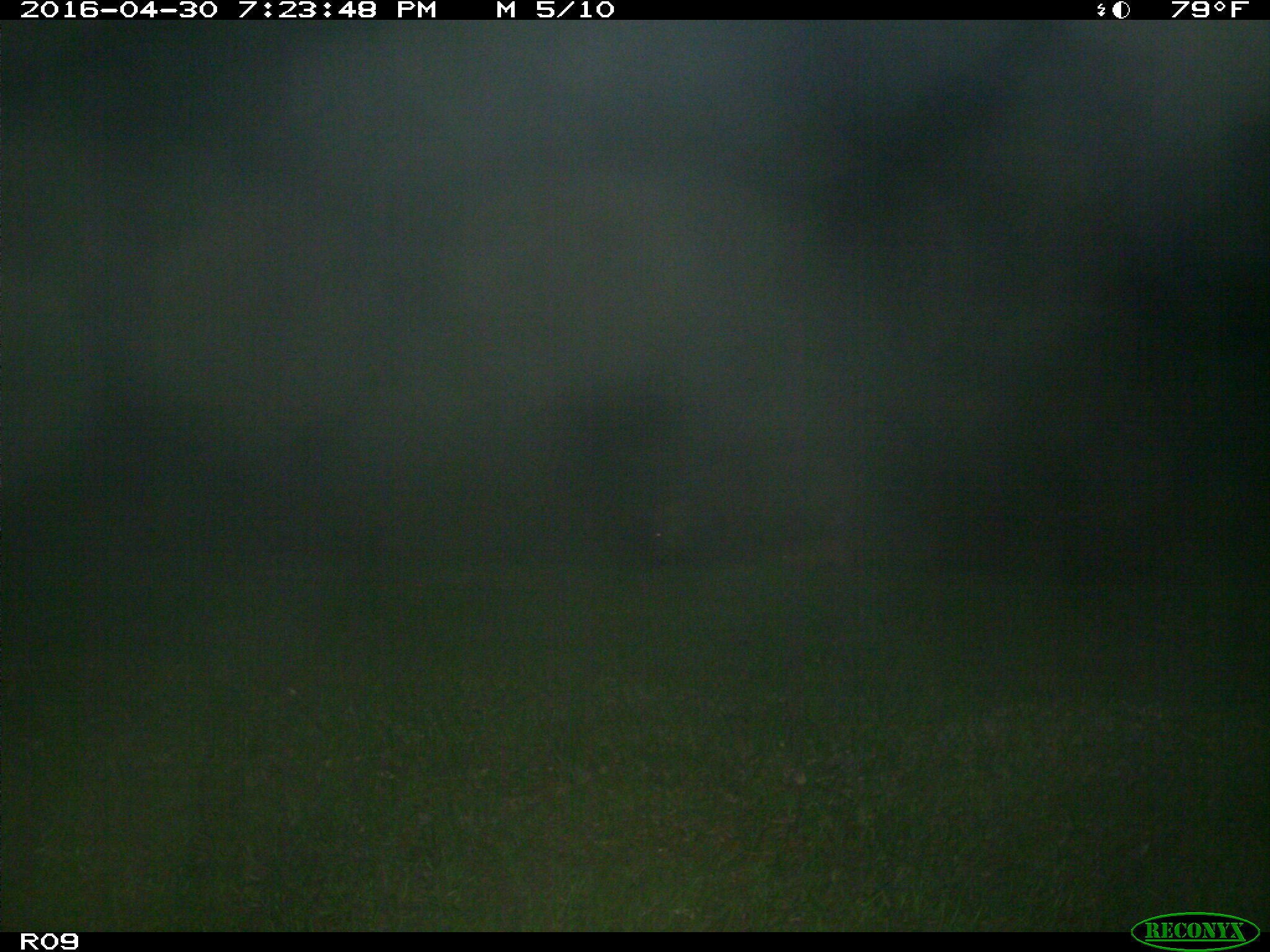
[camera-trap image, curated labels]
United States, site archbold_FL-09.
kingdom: Animalia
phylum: Chordata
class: Mammalia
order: Artiodactyla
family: Suidae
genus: Sus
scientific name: Sus scrofa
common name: wild boar